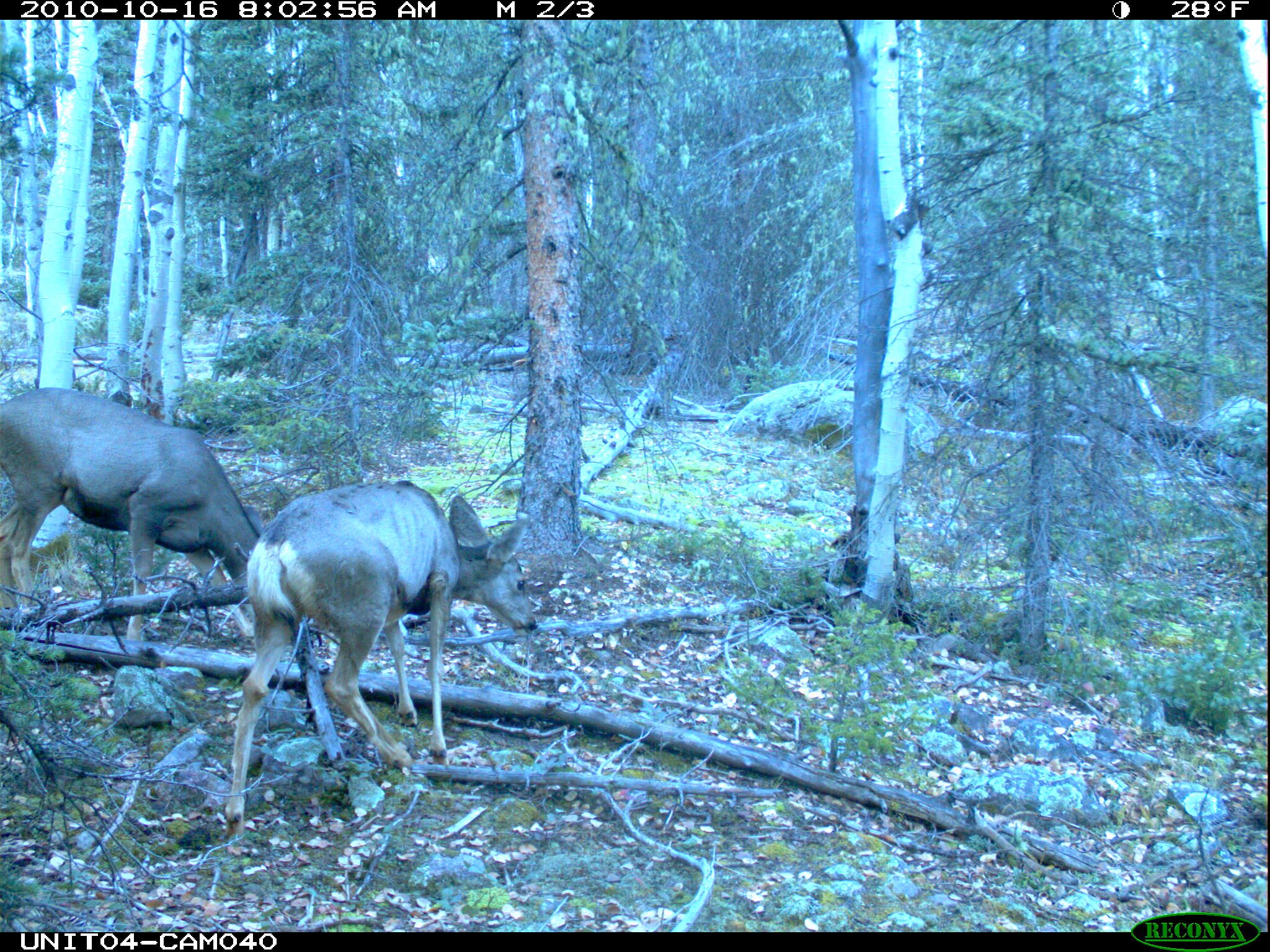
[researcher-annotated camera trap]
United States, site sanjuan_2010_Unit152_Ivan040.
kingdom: Animalia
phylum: Chordata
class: Mammalia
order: Artiodactyla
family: Cervidae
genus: Odocoileus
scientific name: Odocoileus hemionus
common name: mule deer